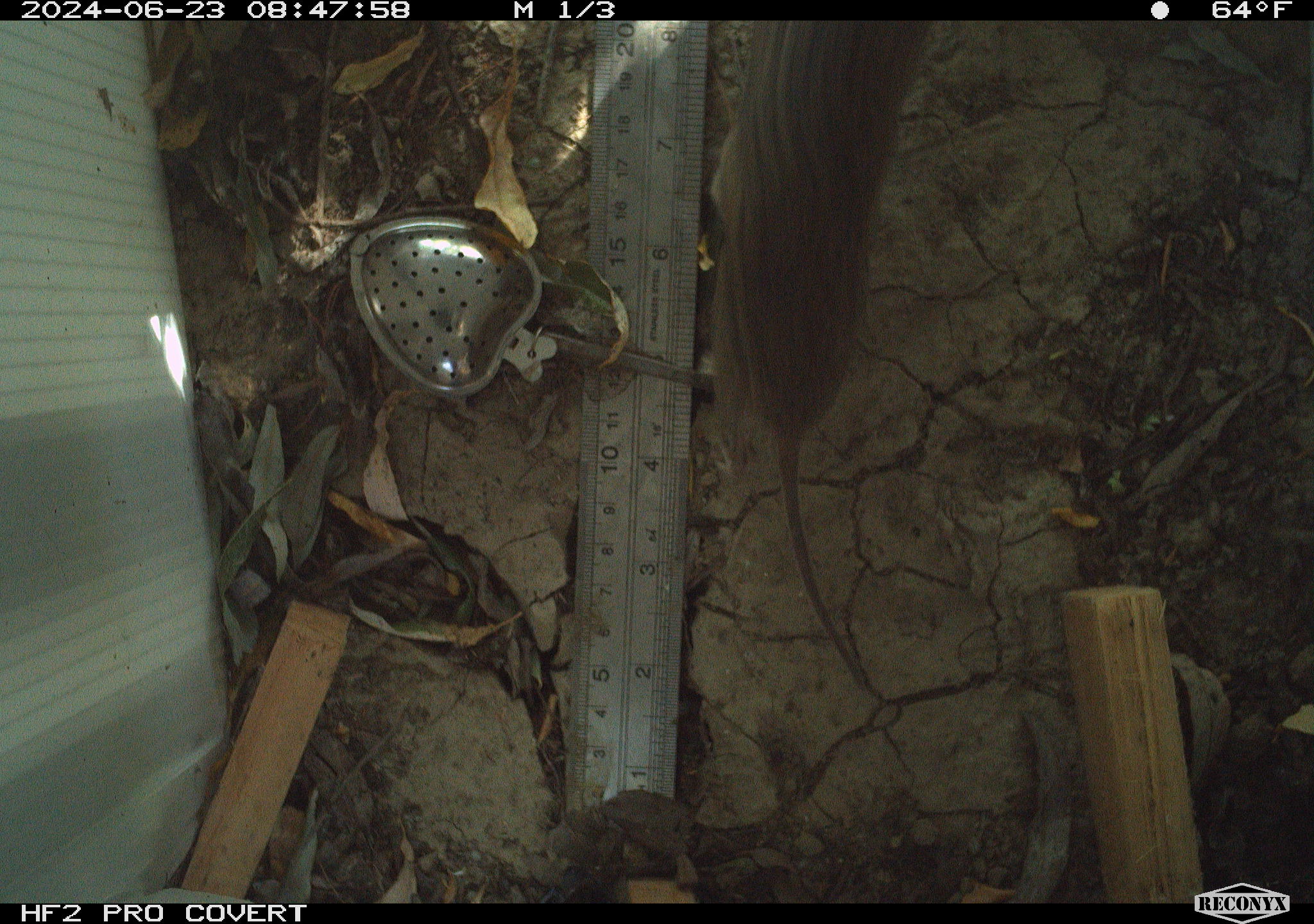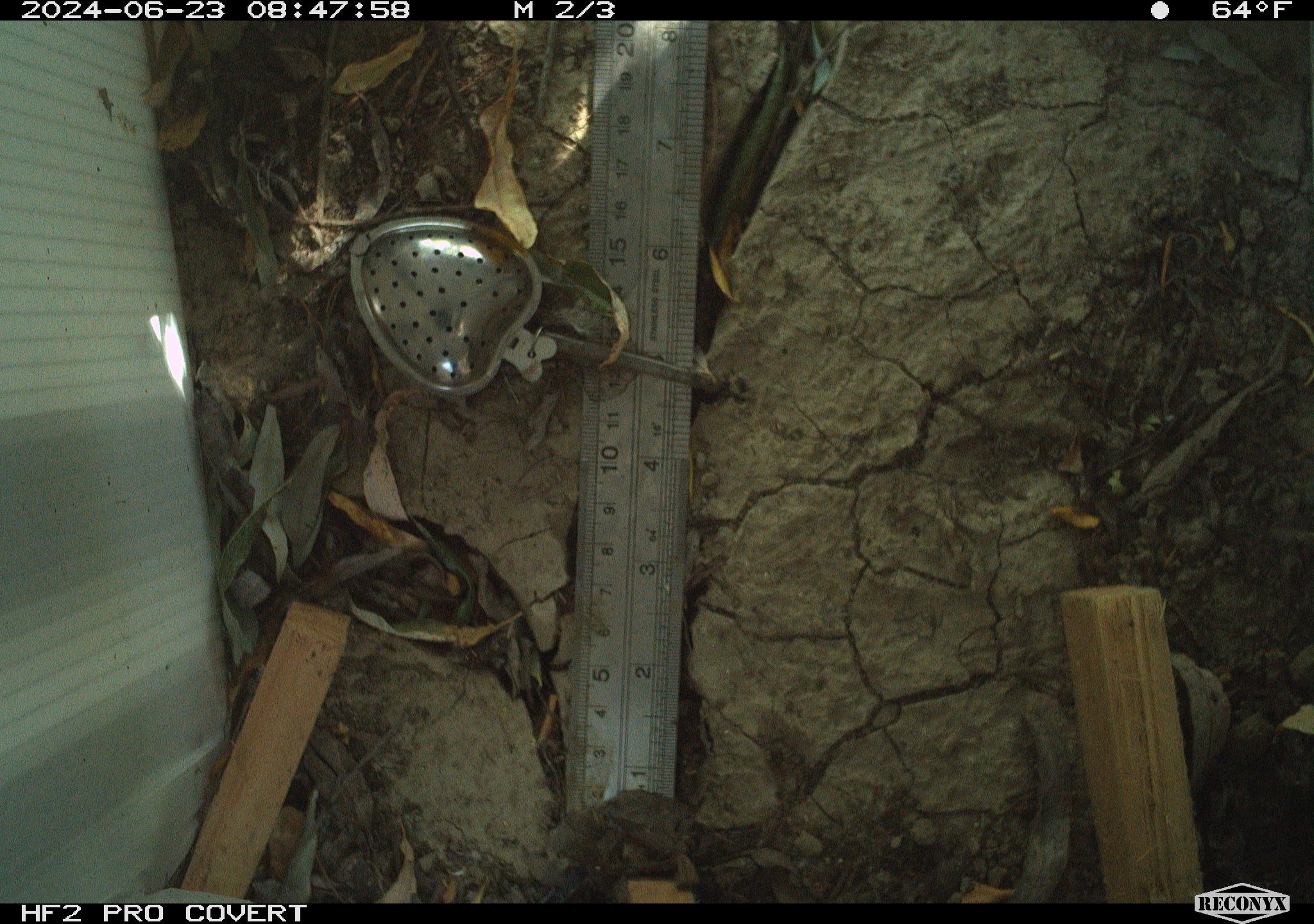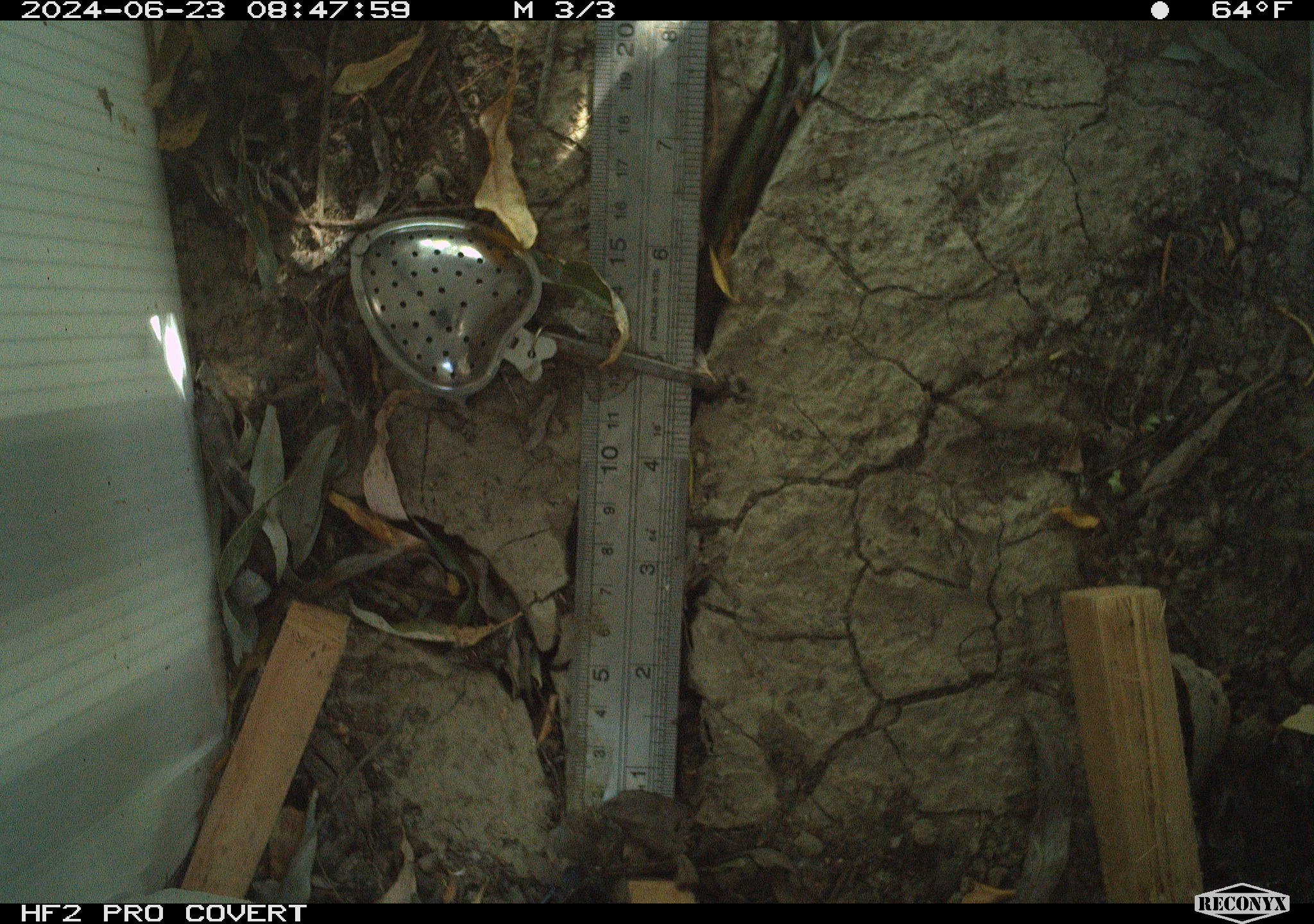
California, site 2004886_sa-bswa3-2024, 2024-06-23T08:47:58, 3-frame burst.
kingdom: Animalia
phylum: Chordata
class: Mammalia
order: Rodentia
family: Cricetidae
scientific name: Arvicolinae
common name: voles, lemmings, and muskrats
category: arvicolinae subfamily